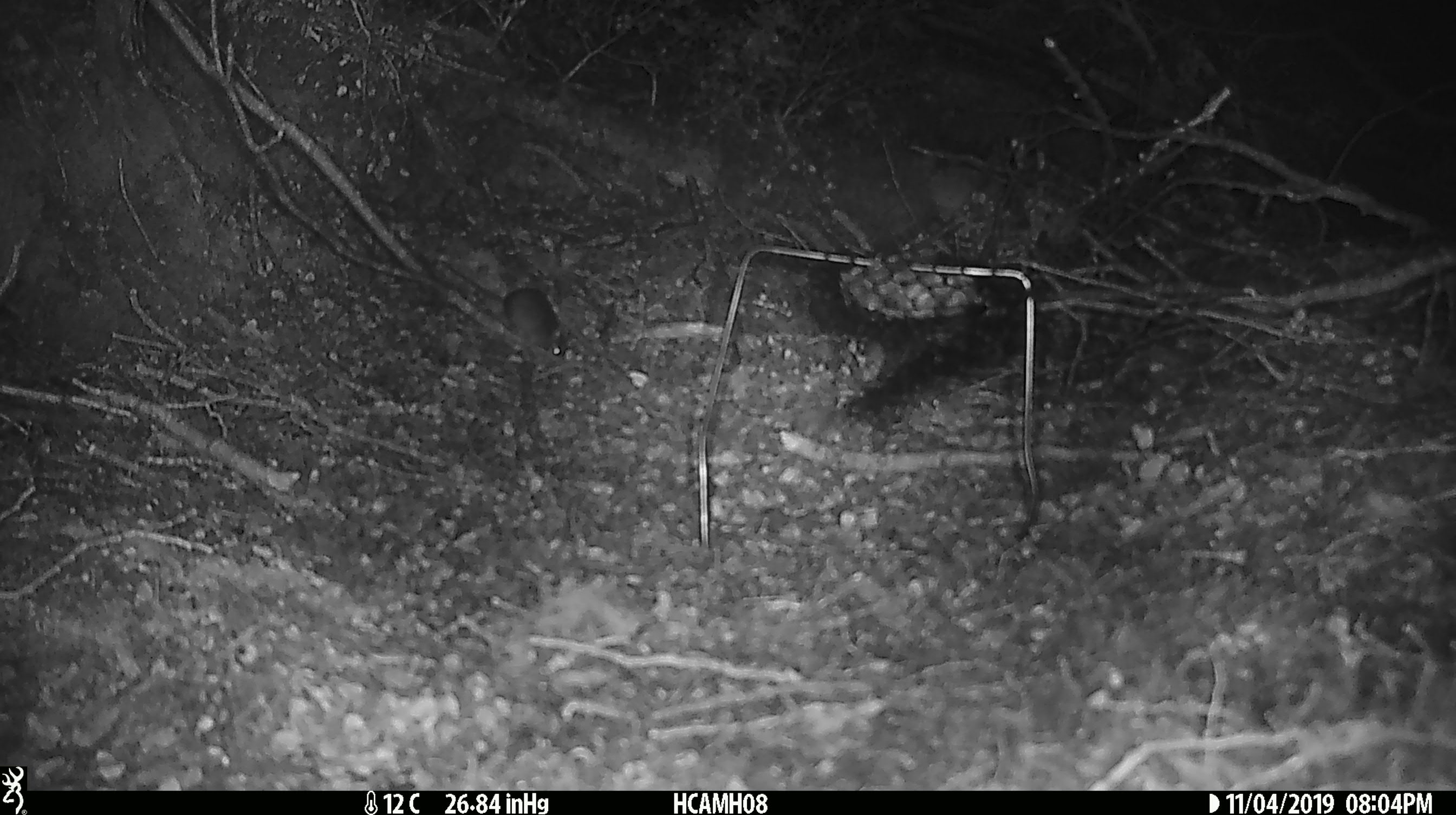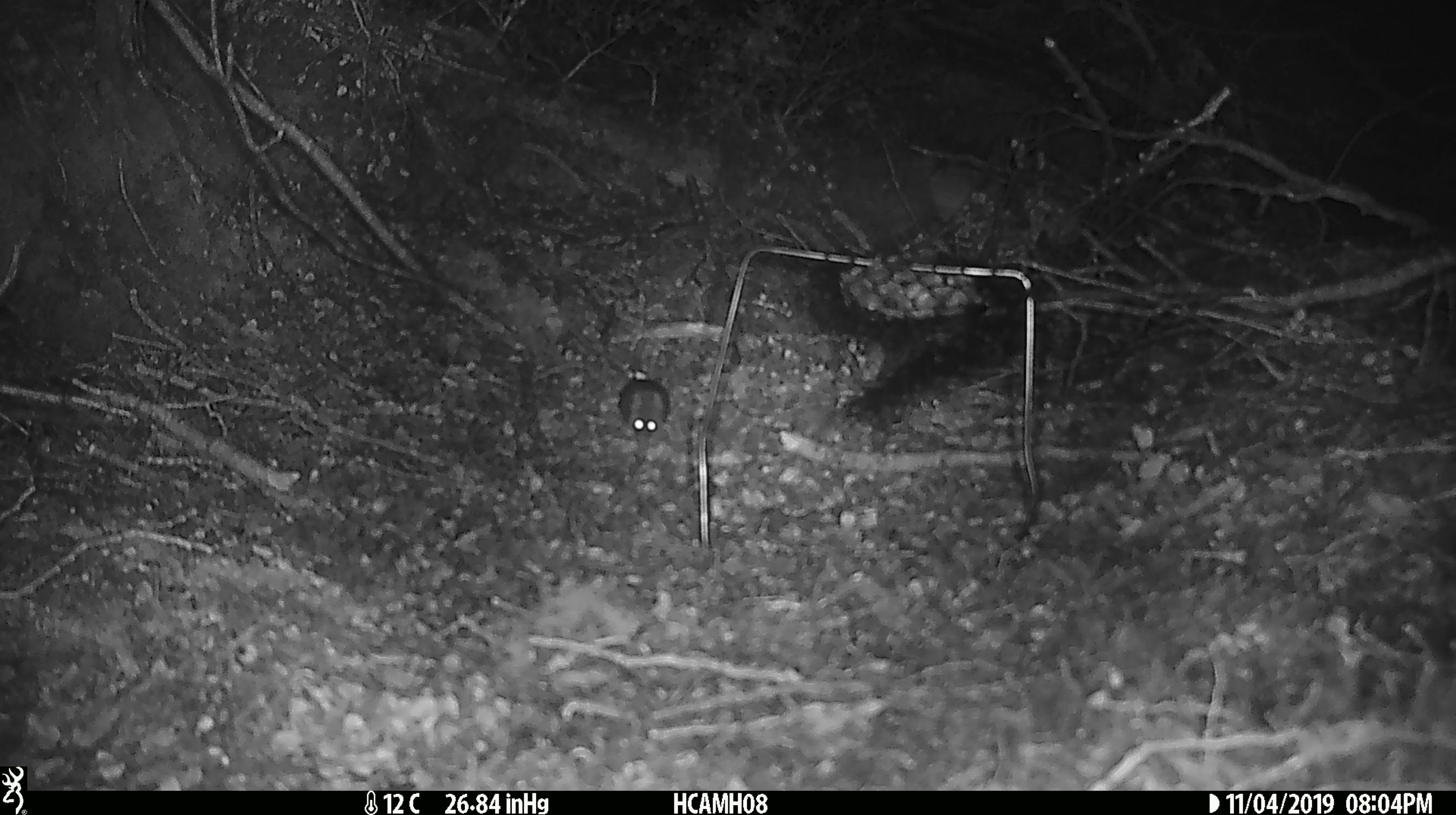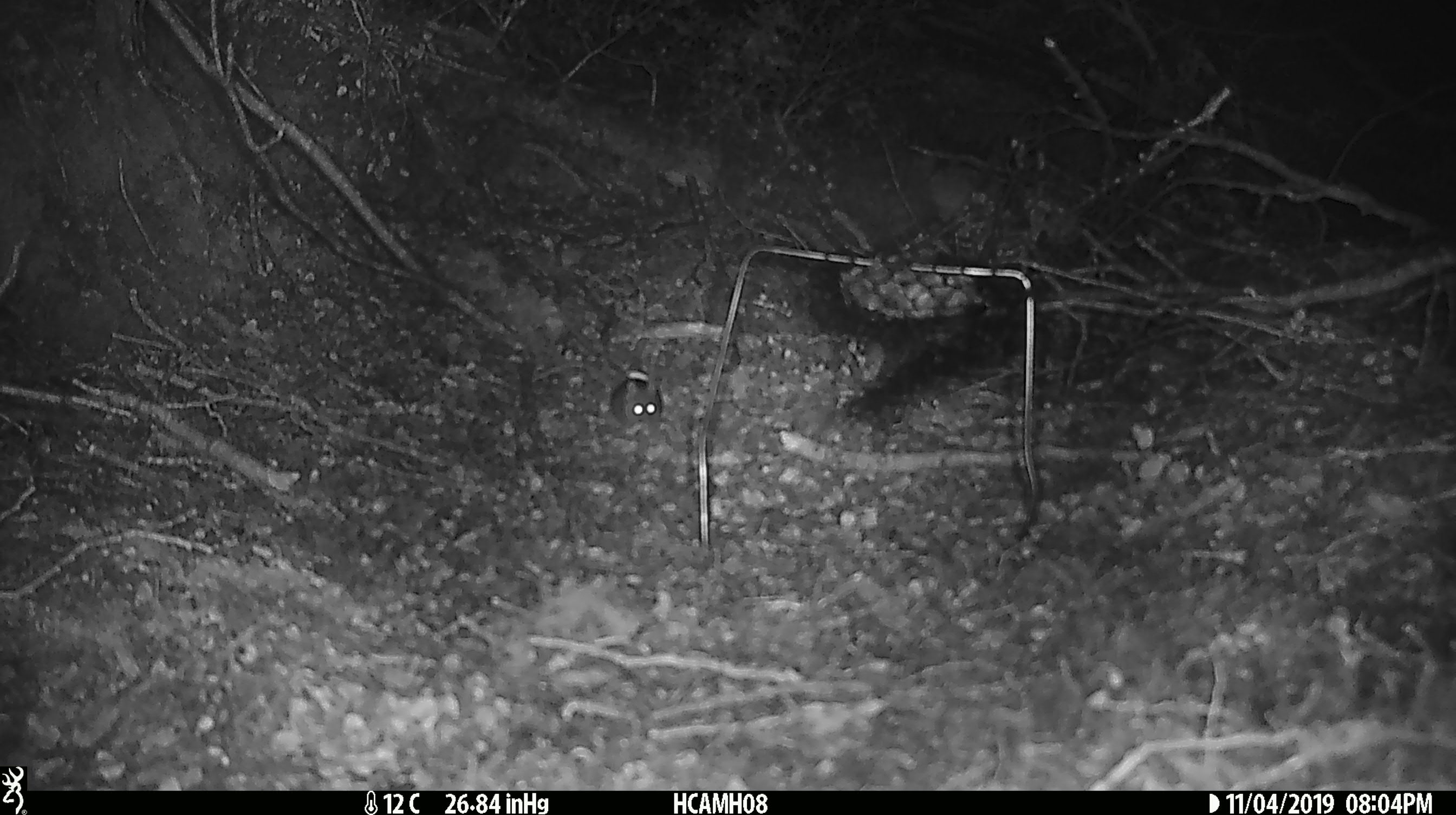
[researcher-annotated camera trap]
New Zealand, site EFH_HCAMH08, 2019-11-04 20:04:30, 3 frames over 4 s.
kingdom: Animalia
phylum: Chordata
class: Mammalia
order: Rodentia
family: Muridae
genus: Mus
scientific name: Mus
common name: mouse